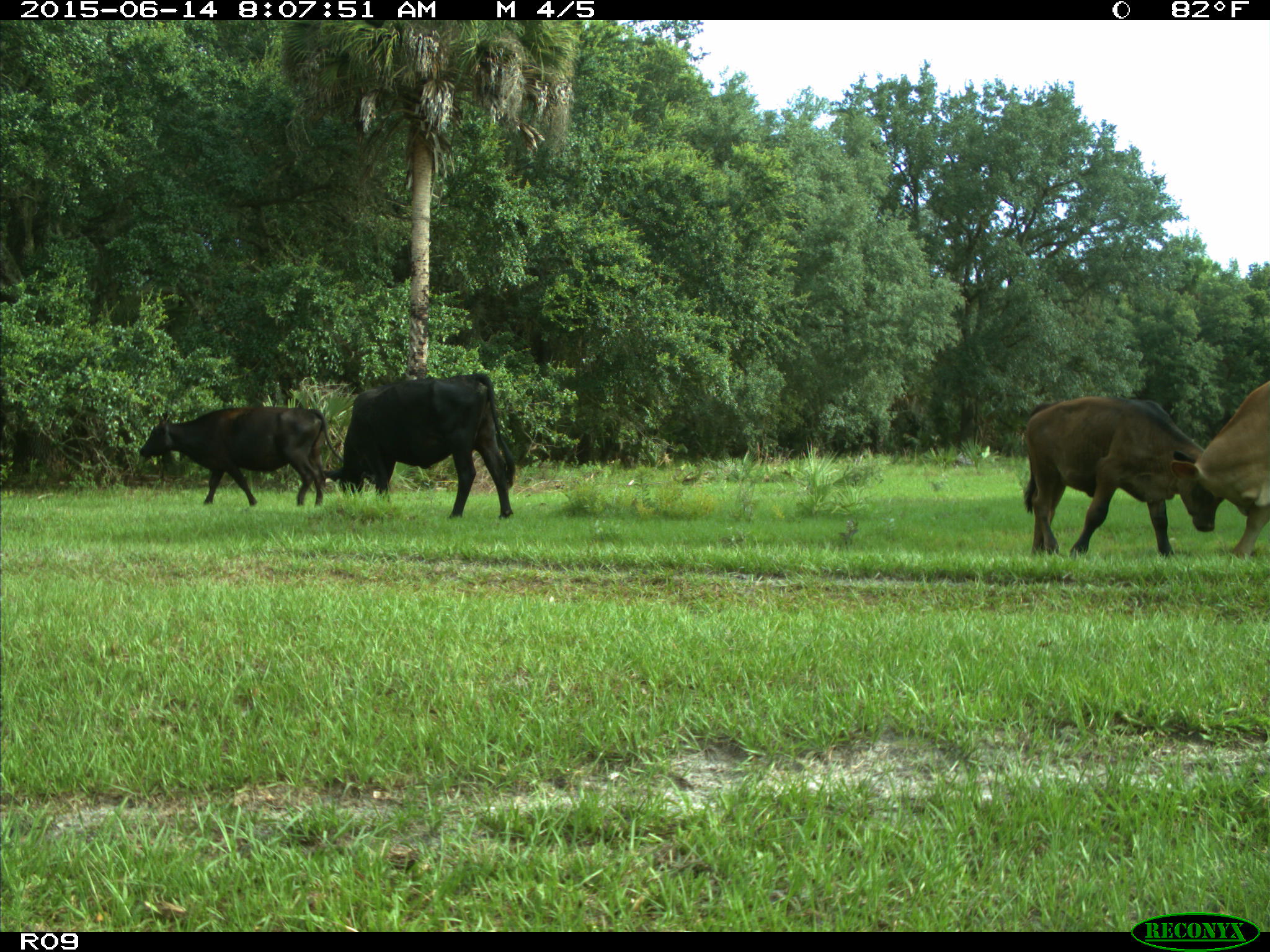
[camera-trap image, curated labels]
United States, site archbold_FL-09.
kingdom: Animalia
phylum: Chordata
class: Mammalia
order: Artiodactyla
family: Bovidae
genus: Bos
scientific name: Bos taurus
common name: domestic cow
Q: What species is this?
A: Bos taurus (domestic cow).